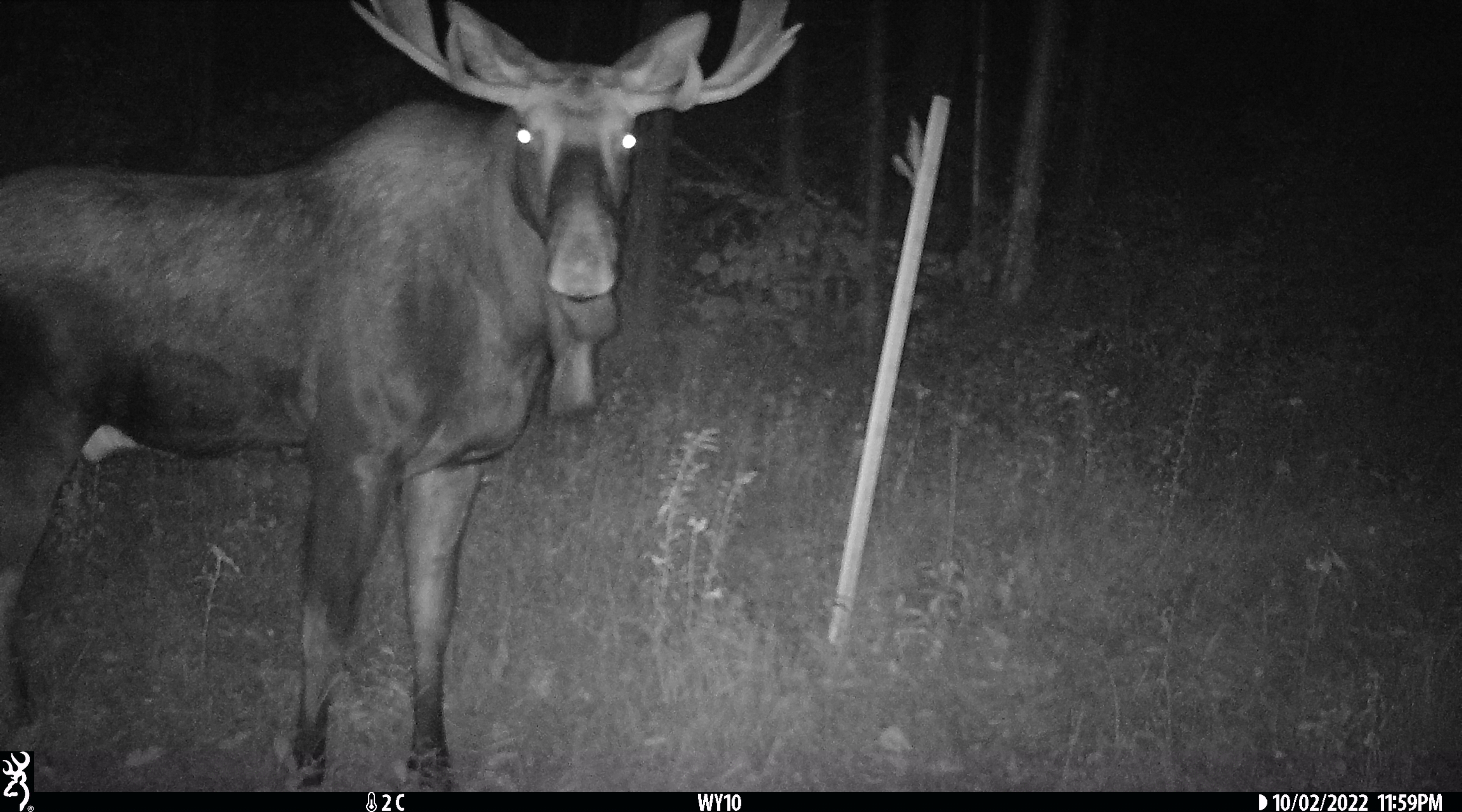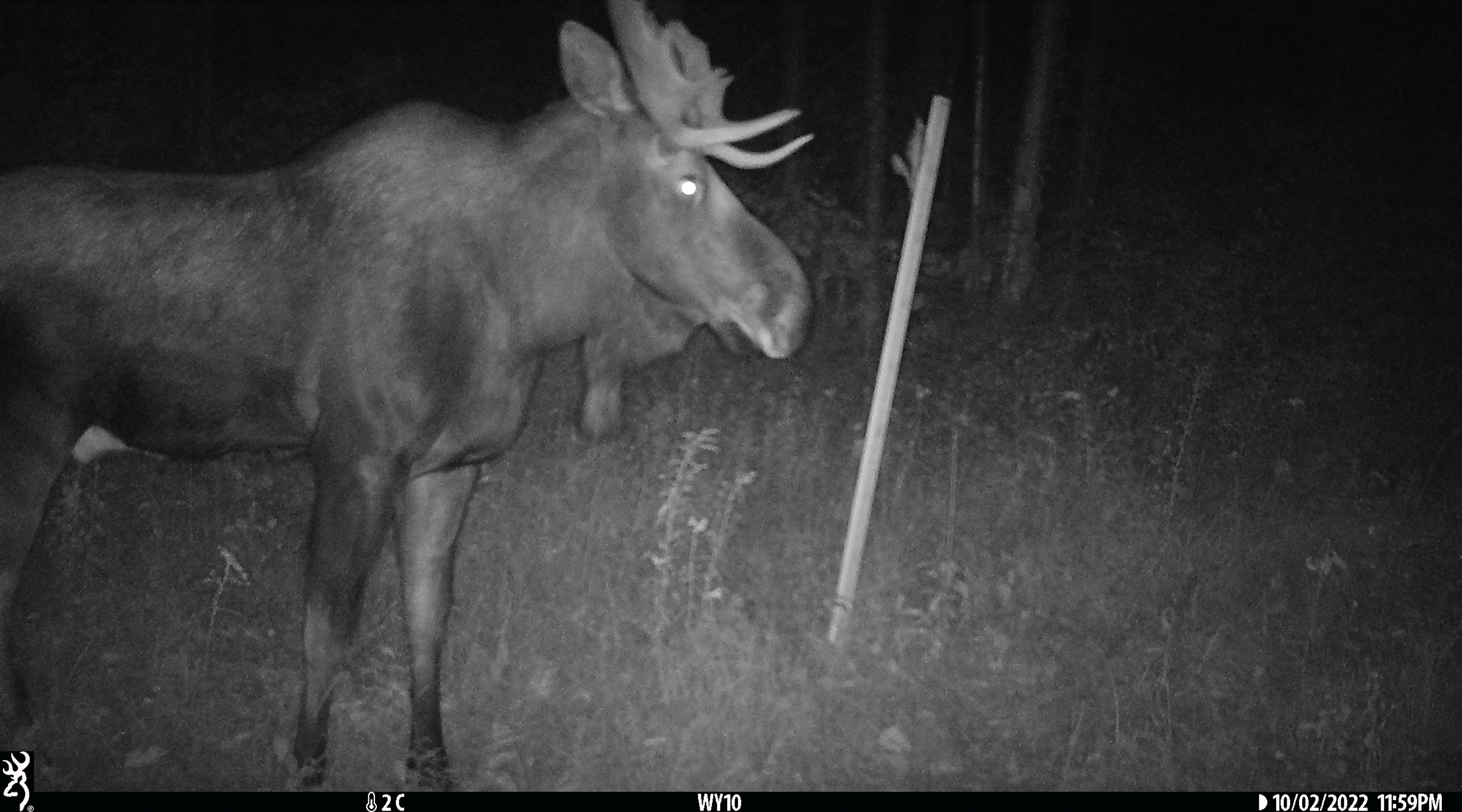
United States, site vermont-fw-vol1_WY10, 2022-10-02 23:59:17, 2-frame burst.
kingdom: Animalia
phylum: Chordata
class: Mammalia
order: Artiodactyla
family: Cervidae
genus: Alces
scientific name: Alces alces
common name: moose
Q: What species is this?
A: Moose (Alces alces).